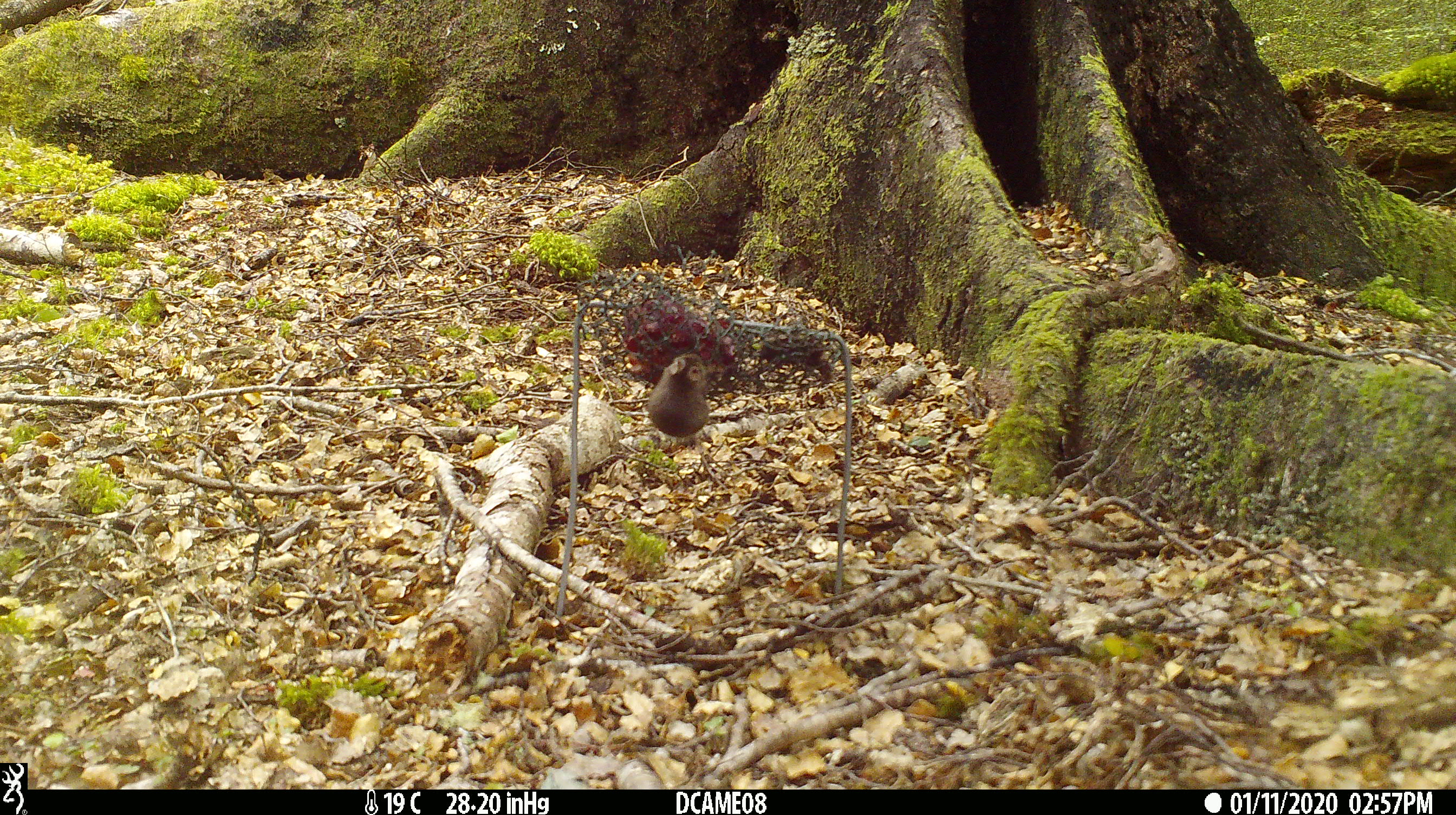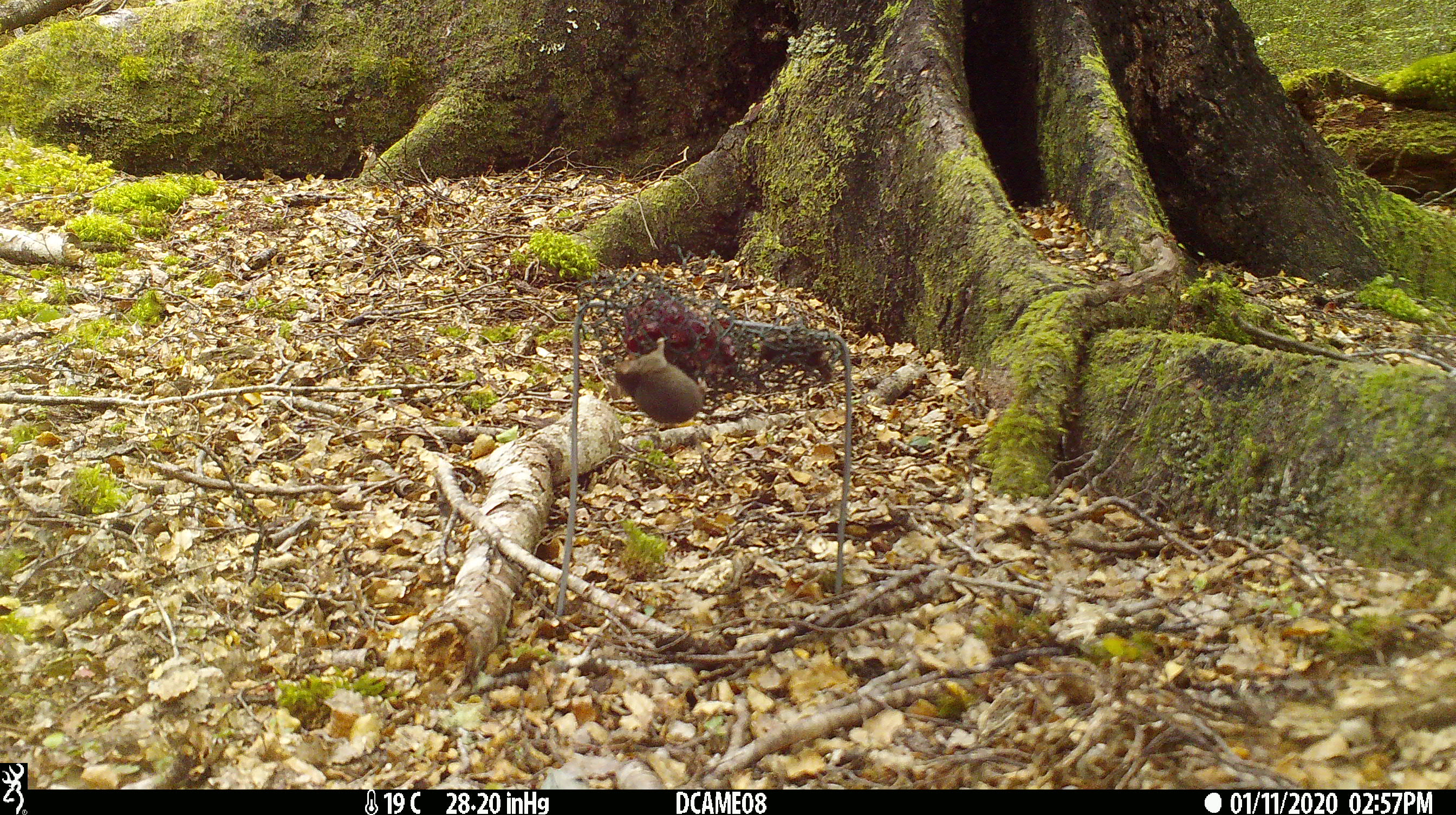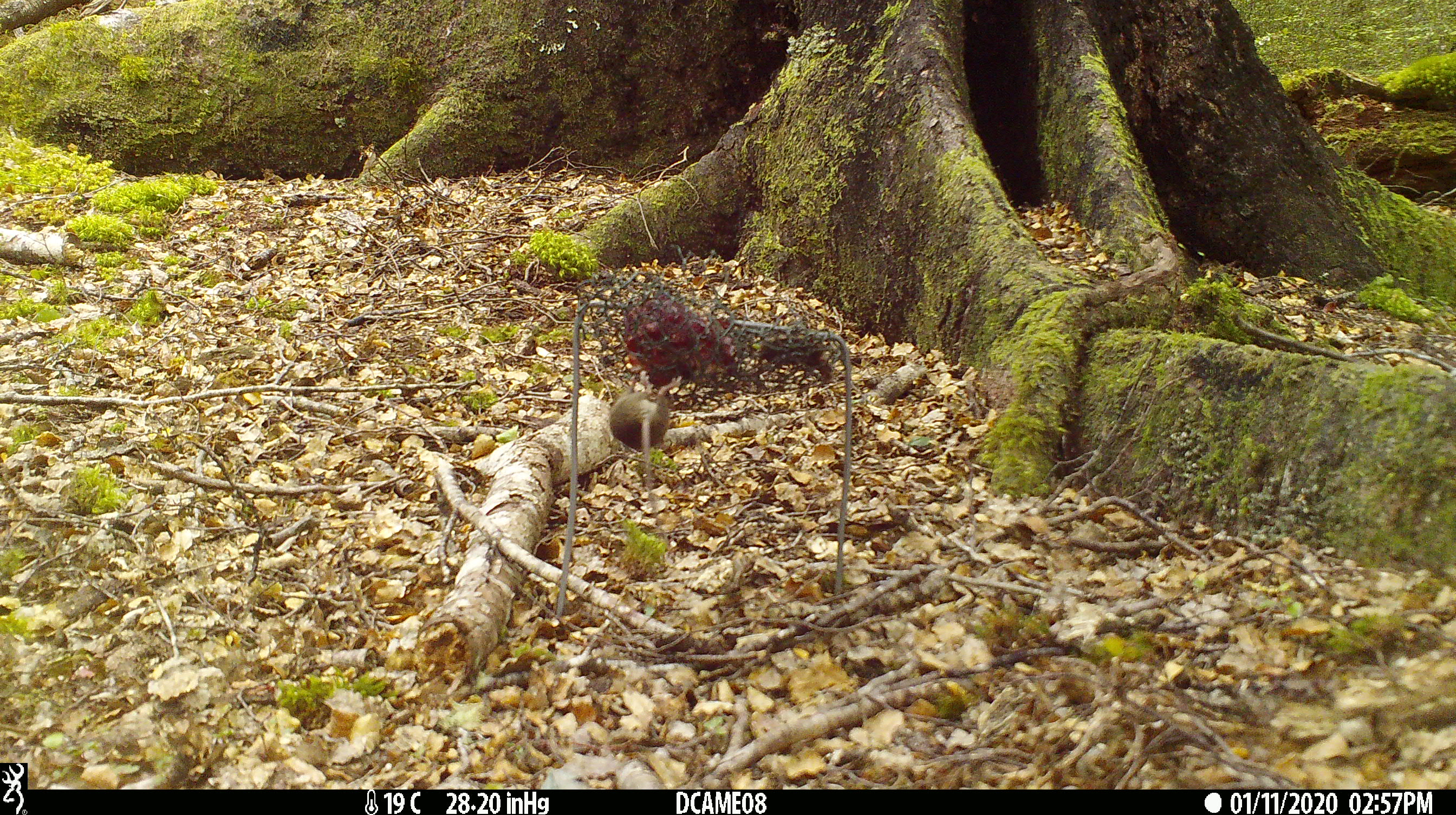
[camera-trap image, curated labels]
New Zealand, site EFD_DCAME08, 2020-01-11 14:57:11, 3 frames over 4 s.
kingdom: Animalia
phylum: Chordata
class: Mammalia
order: Rodentia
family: Muridae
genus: Mus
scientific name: Mus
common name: mouse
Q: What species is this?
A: Mouse (Mus).